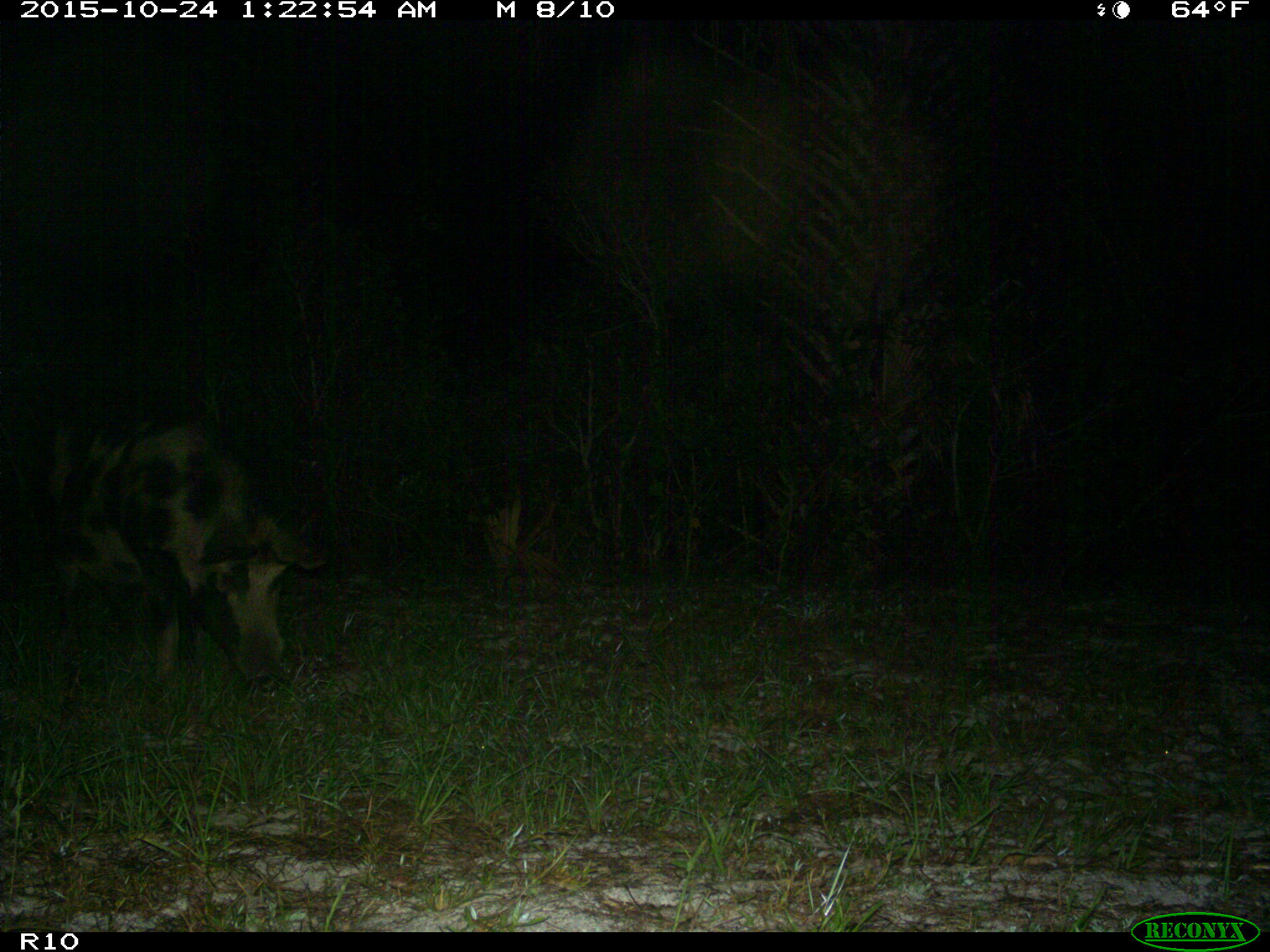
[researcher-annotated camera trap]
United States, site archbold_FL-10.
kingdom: Animalia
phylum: Chordata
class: Mammalia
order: Artiodactyla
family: Suidae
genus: Sus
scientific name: Sus scrofa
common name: wild boar